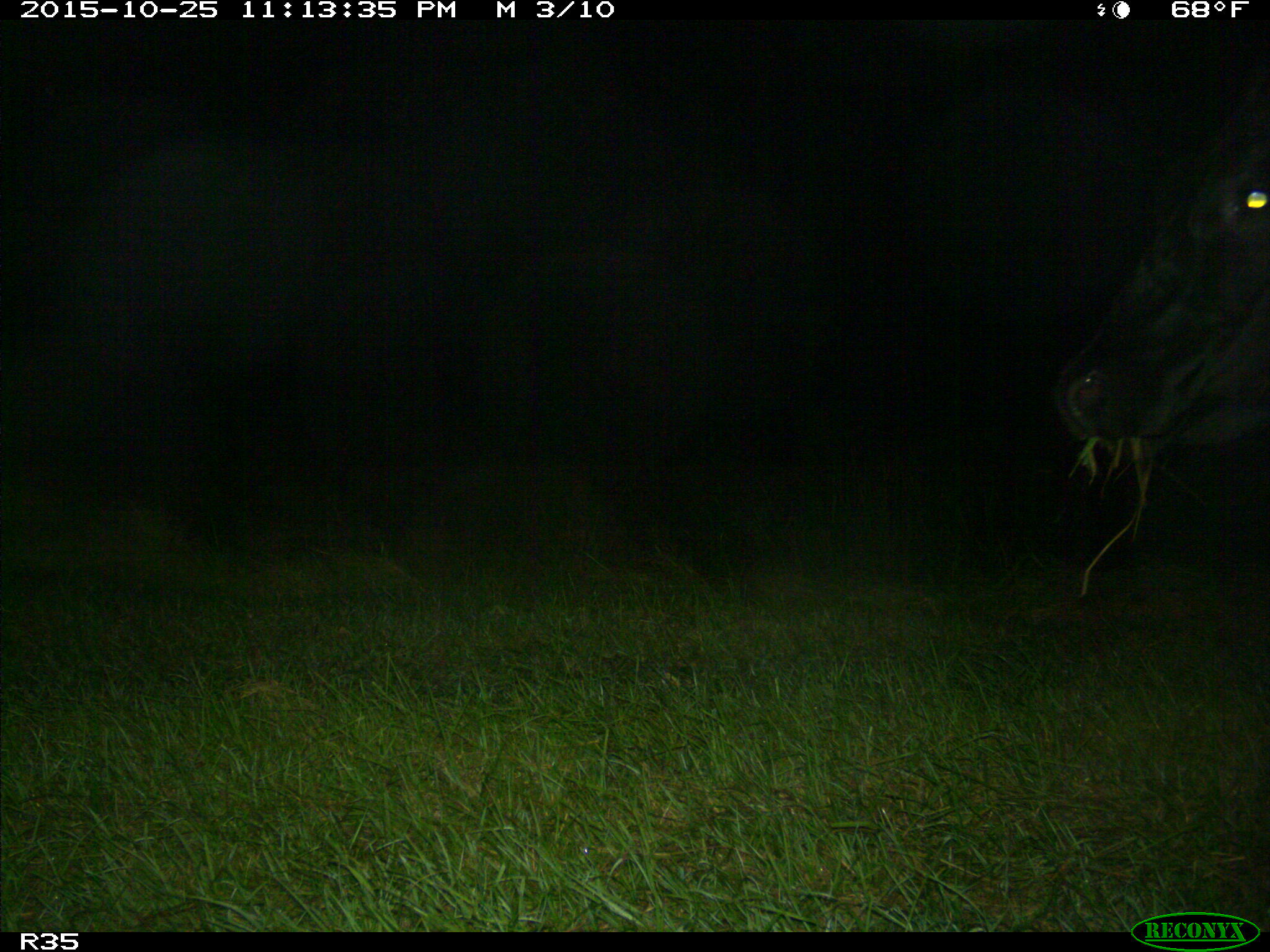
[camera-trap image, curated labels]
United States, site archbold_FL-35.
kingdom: Animalia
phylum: Chordata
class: Mammalia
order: Artiodactyla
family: Bovidae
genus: Bos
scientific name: Bos taurus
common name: domestic cow